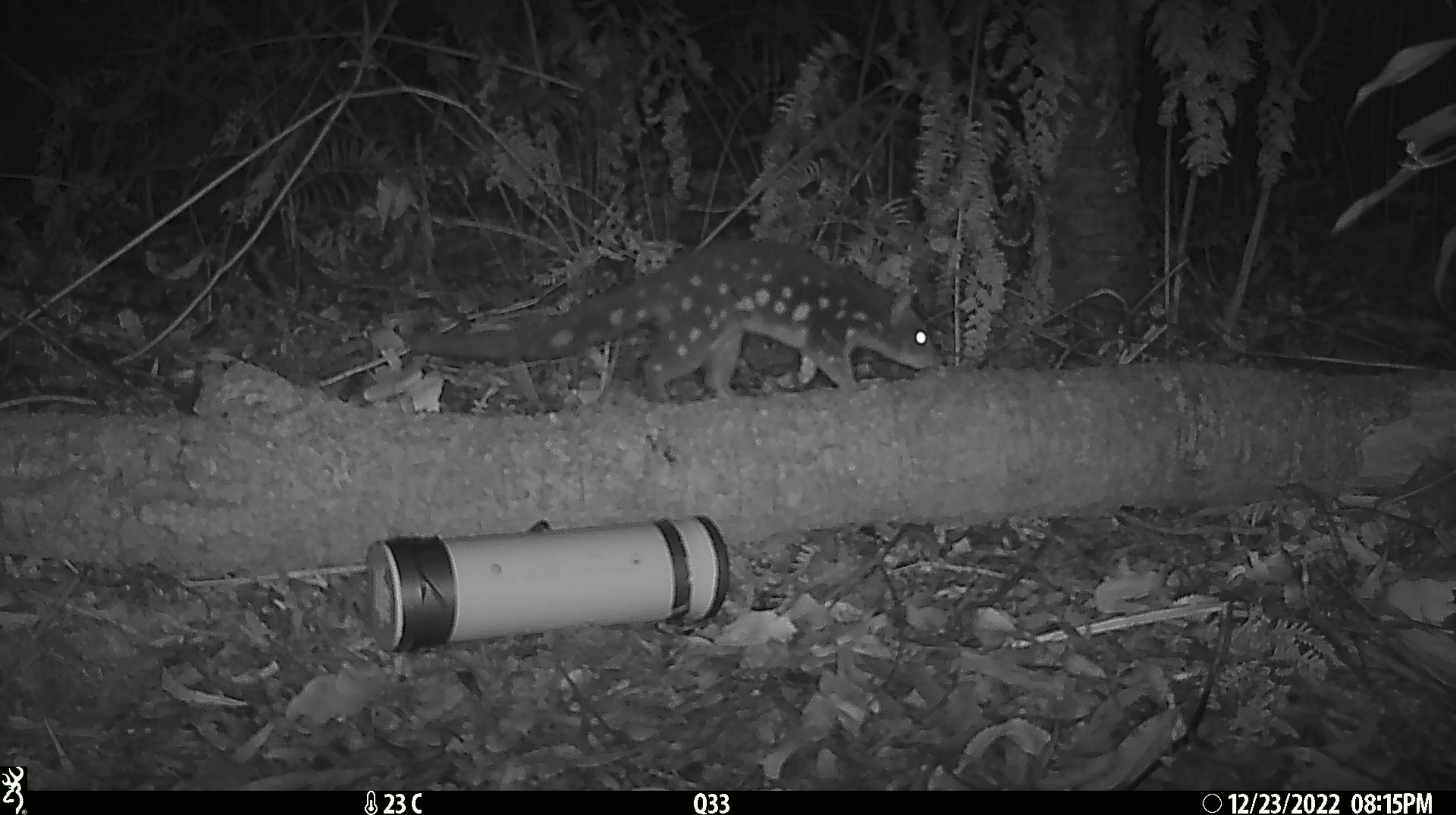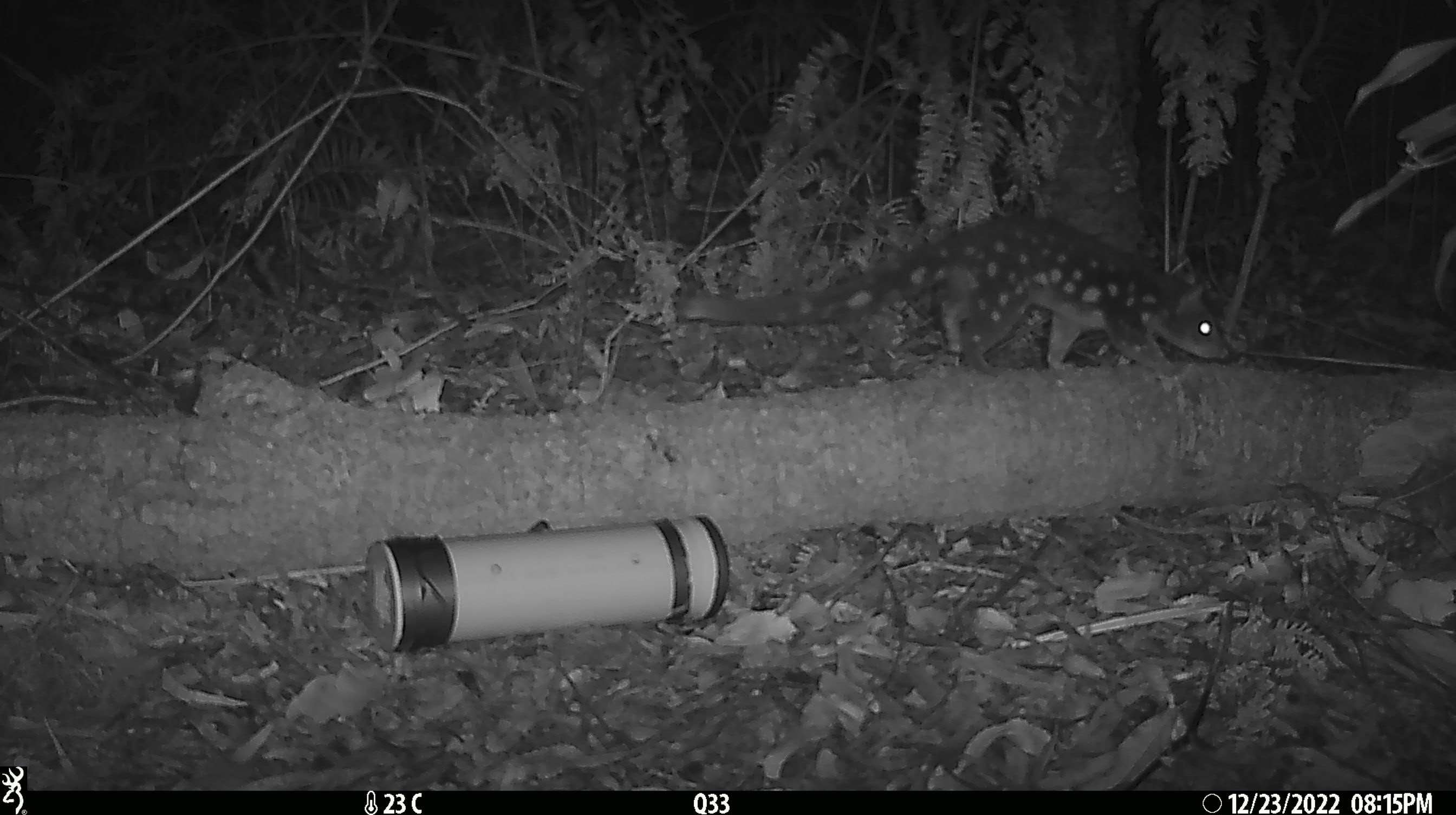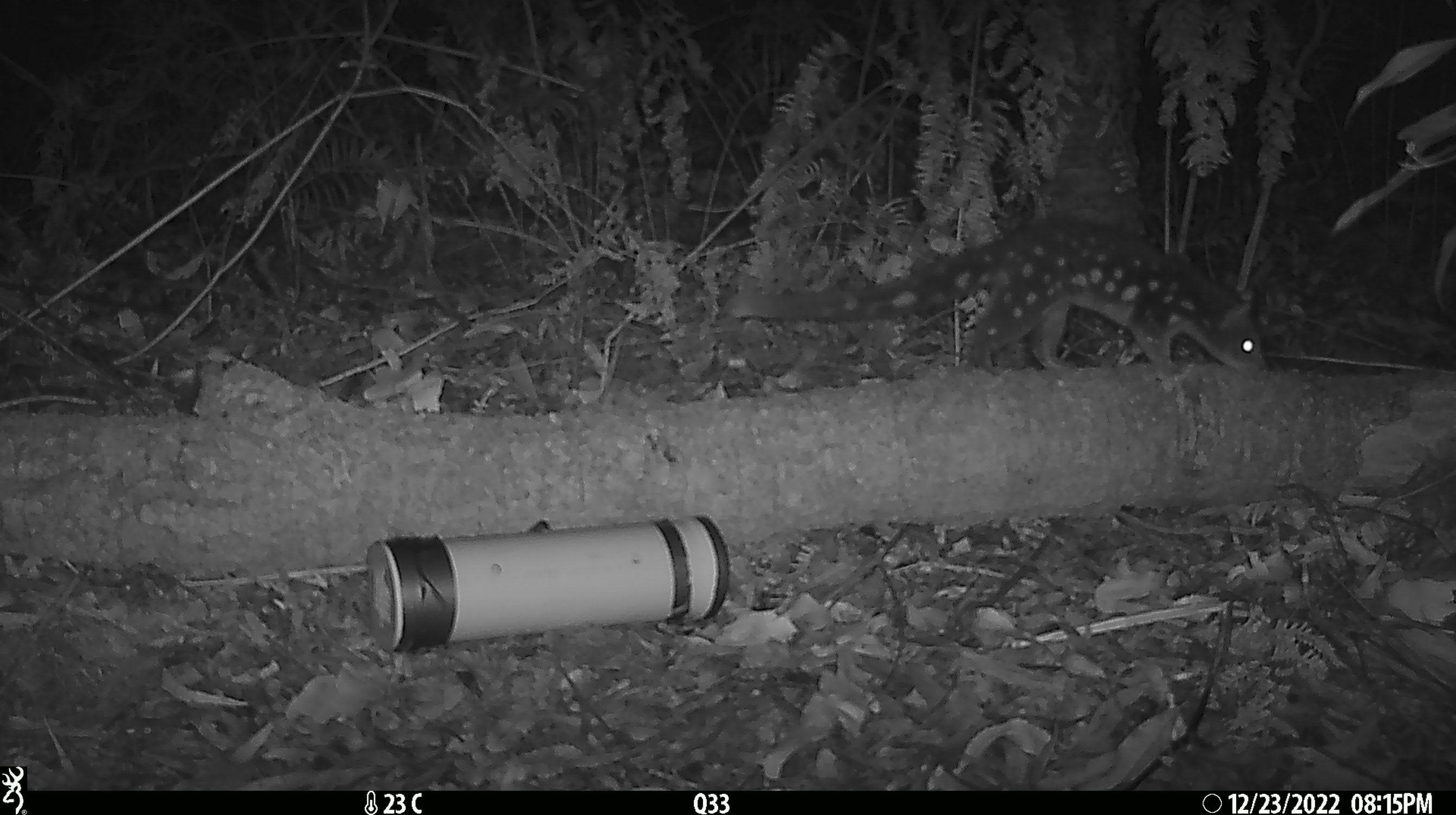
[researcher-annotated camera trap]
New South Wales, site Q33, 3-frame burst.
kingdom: Animalia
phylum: Chordata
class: Mammalia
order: Dasyuromorphia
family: Dasyuridae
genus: Dasyurus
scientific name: Dasyurus maculatus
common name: spotted-tailed quoll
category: quoll